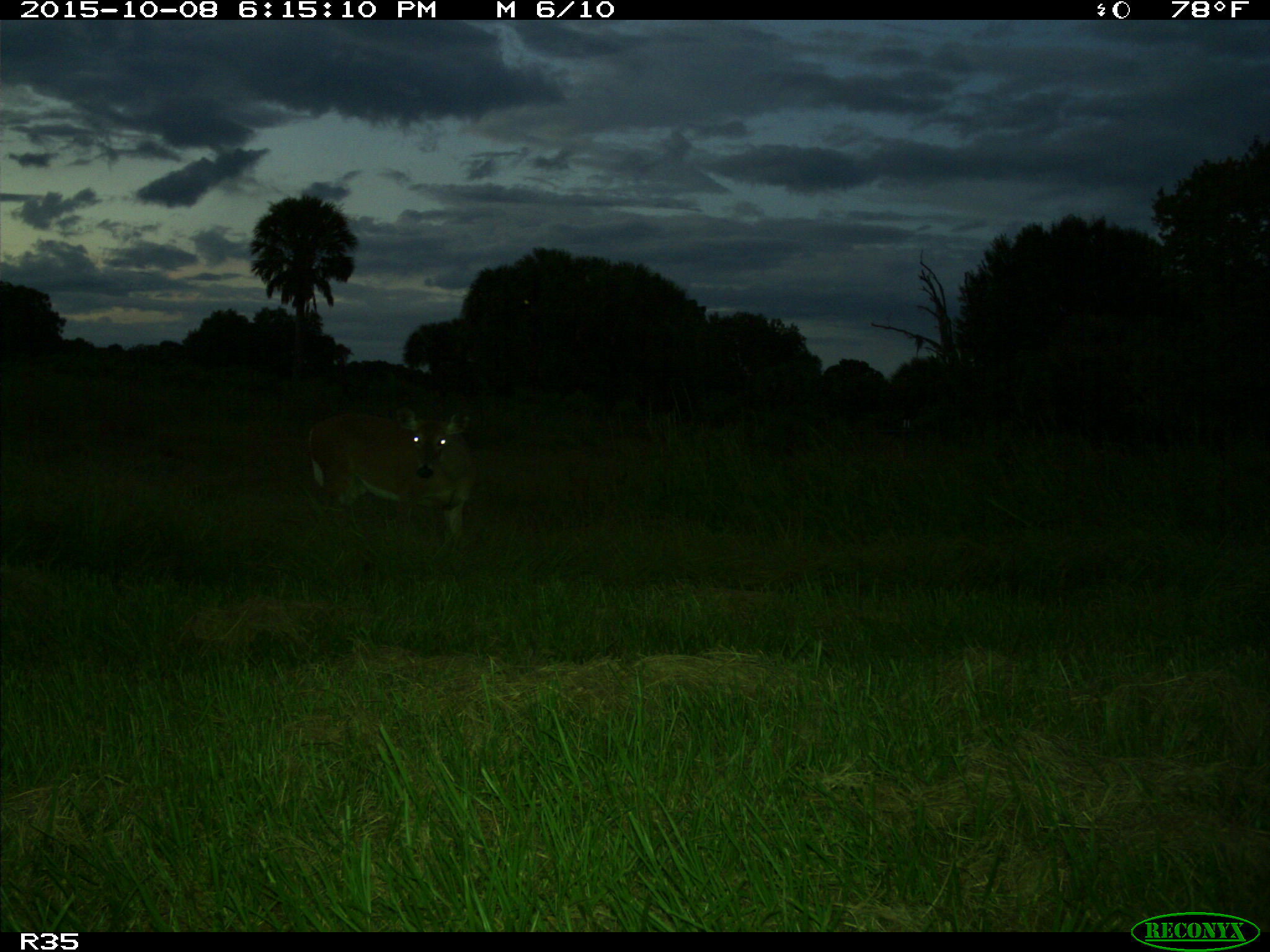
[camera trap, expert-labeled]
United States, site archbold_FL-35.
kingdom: Animalia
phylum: Chordata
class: Mammalia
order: Artiodactyla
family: Cervidae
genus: Odocoileus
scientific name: Odocoileus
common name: deer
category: unidentified deer